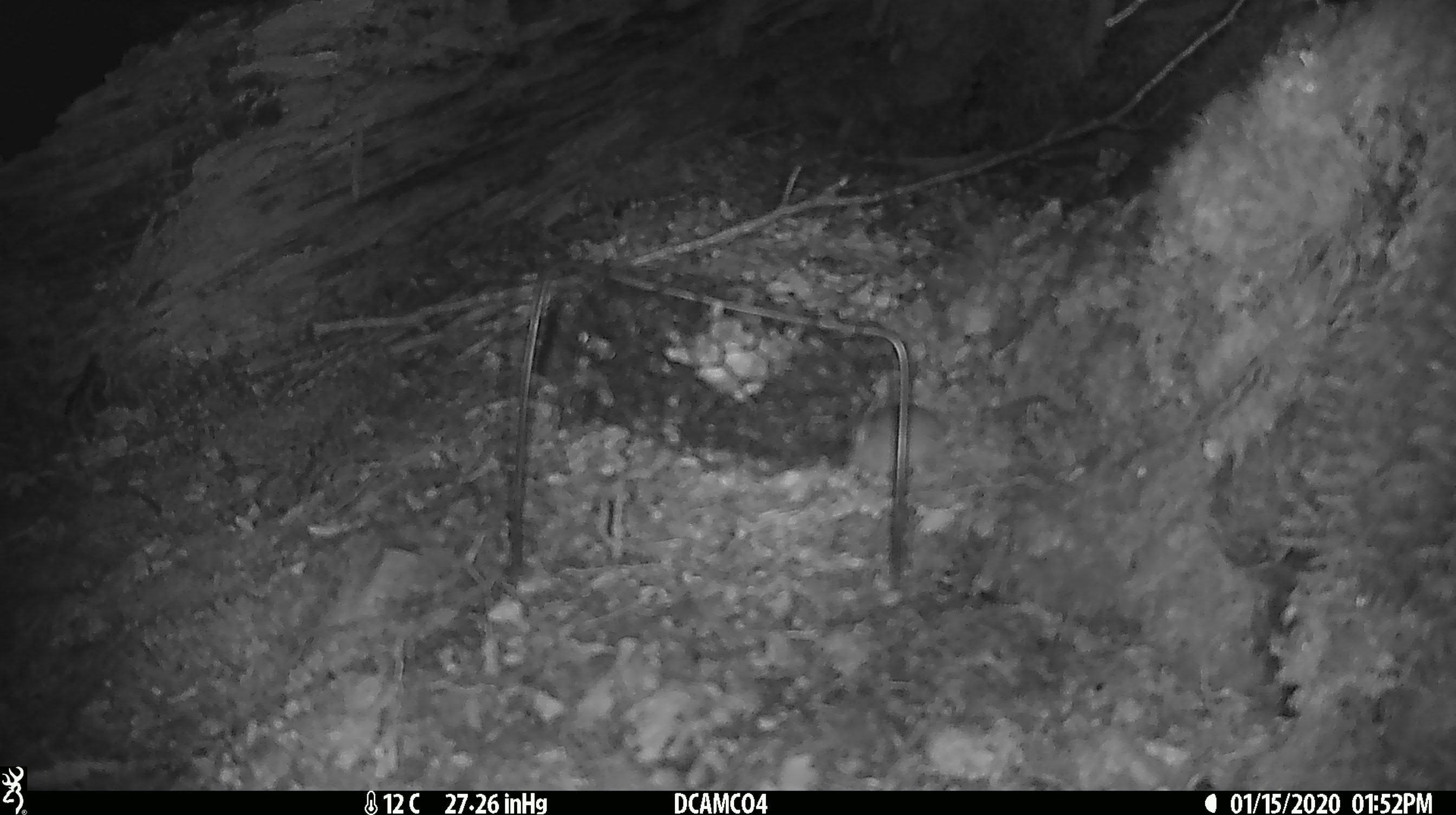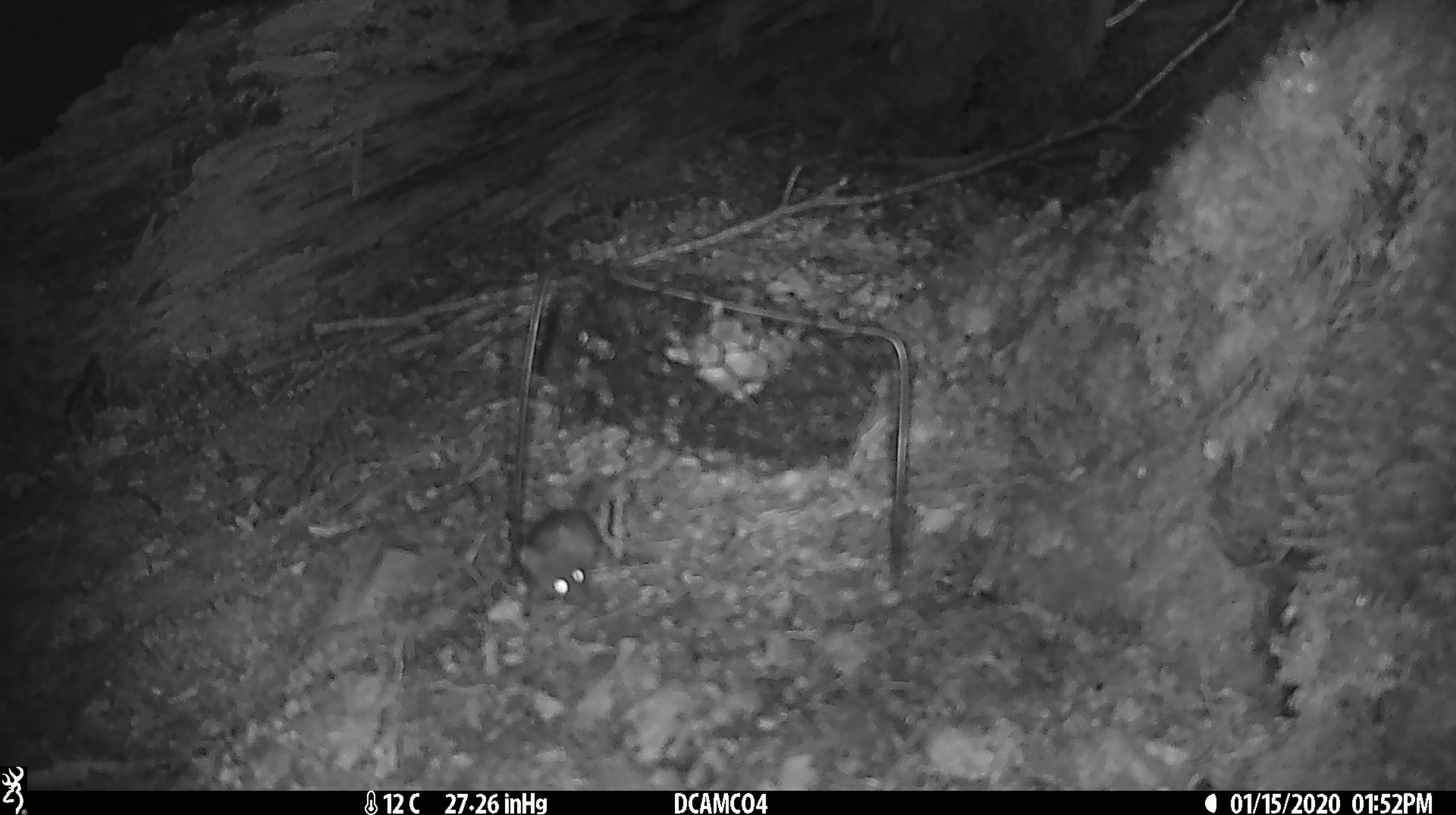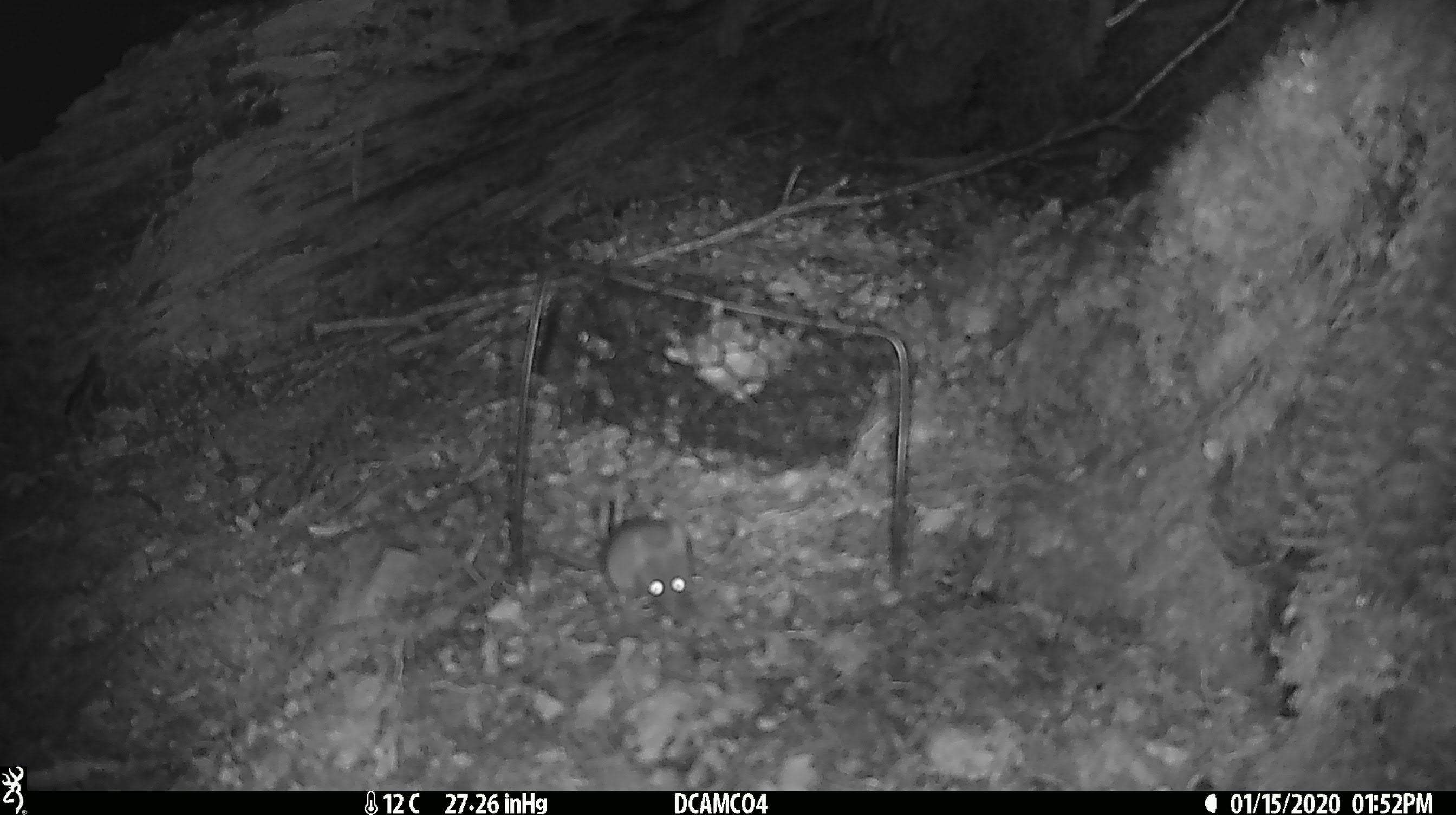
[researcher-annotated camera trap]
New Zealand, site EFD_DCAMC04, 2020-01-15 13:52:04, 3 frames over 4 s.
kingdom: Animalia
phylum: Chordata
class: Mammalia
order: Rodentia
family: Muridae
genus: Mus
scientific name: Mus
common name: mouse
Mouse (Mus).